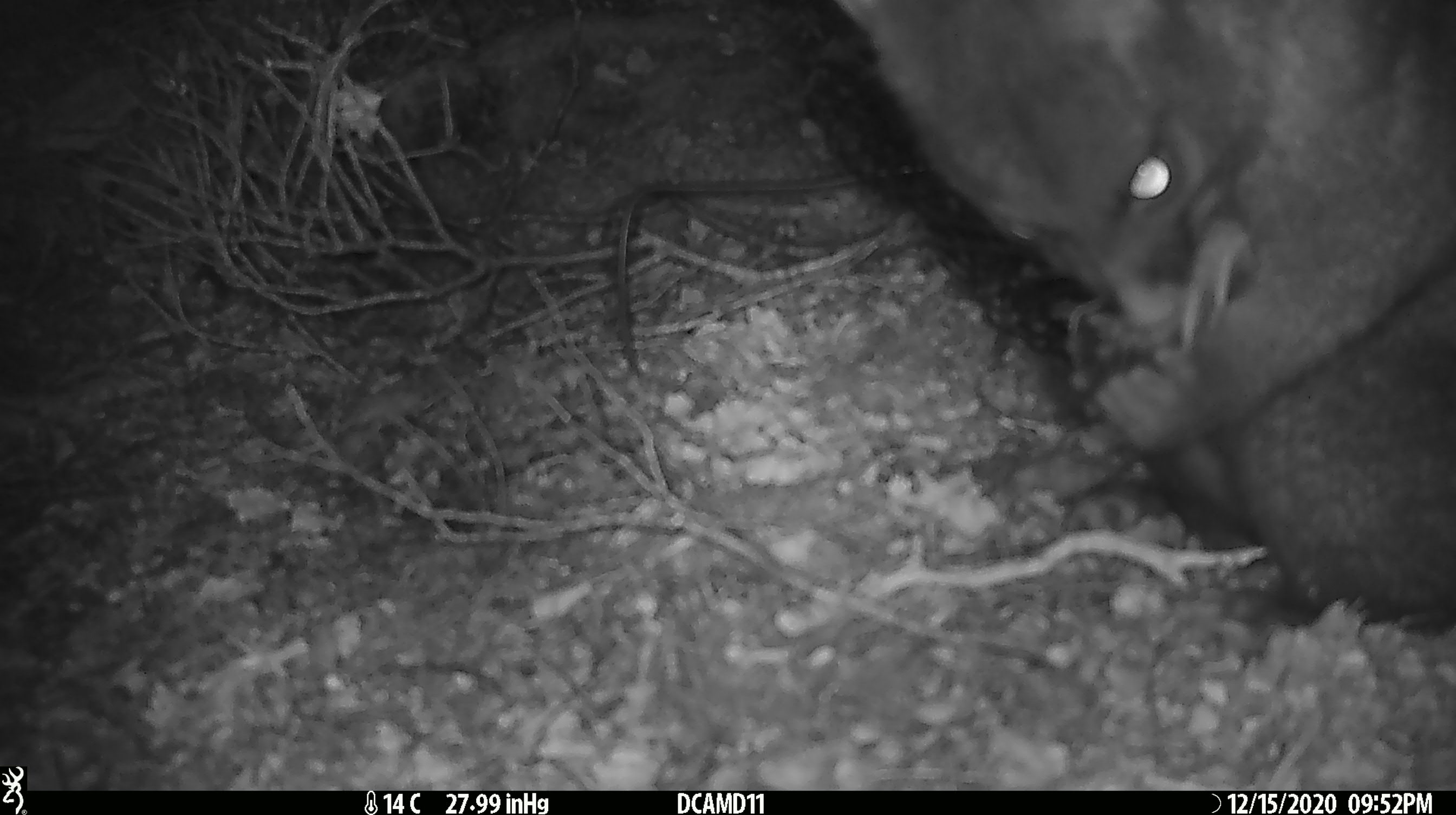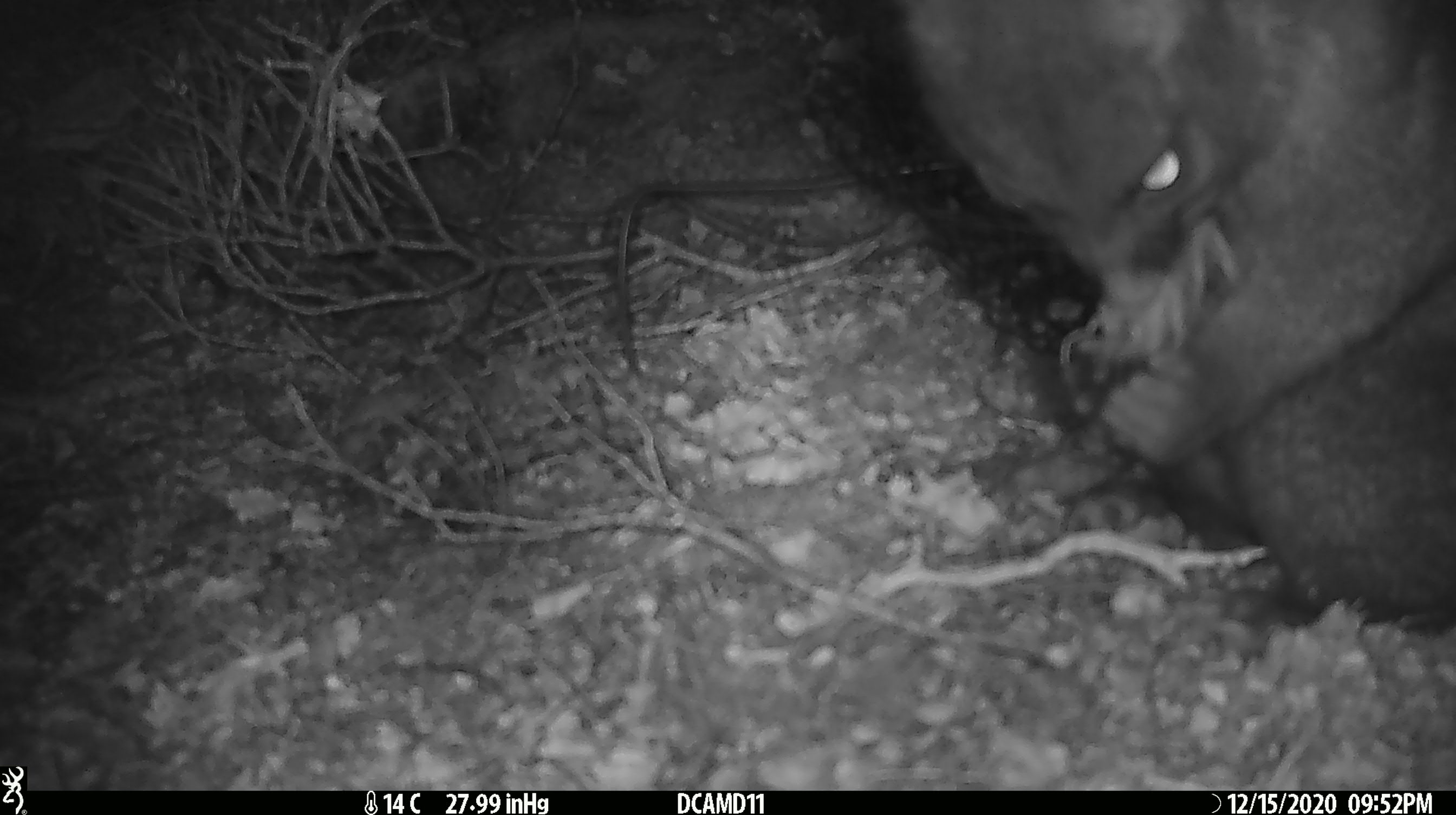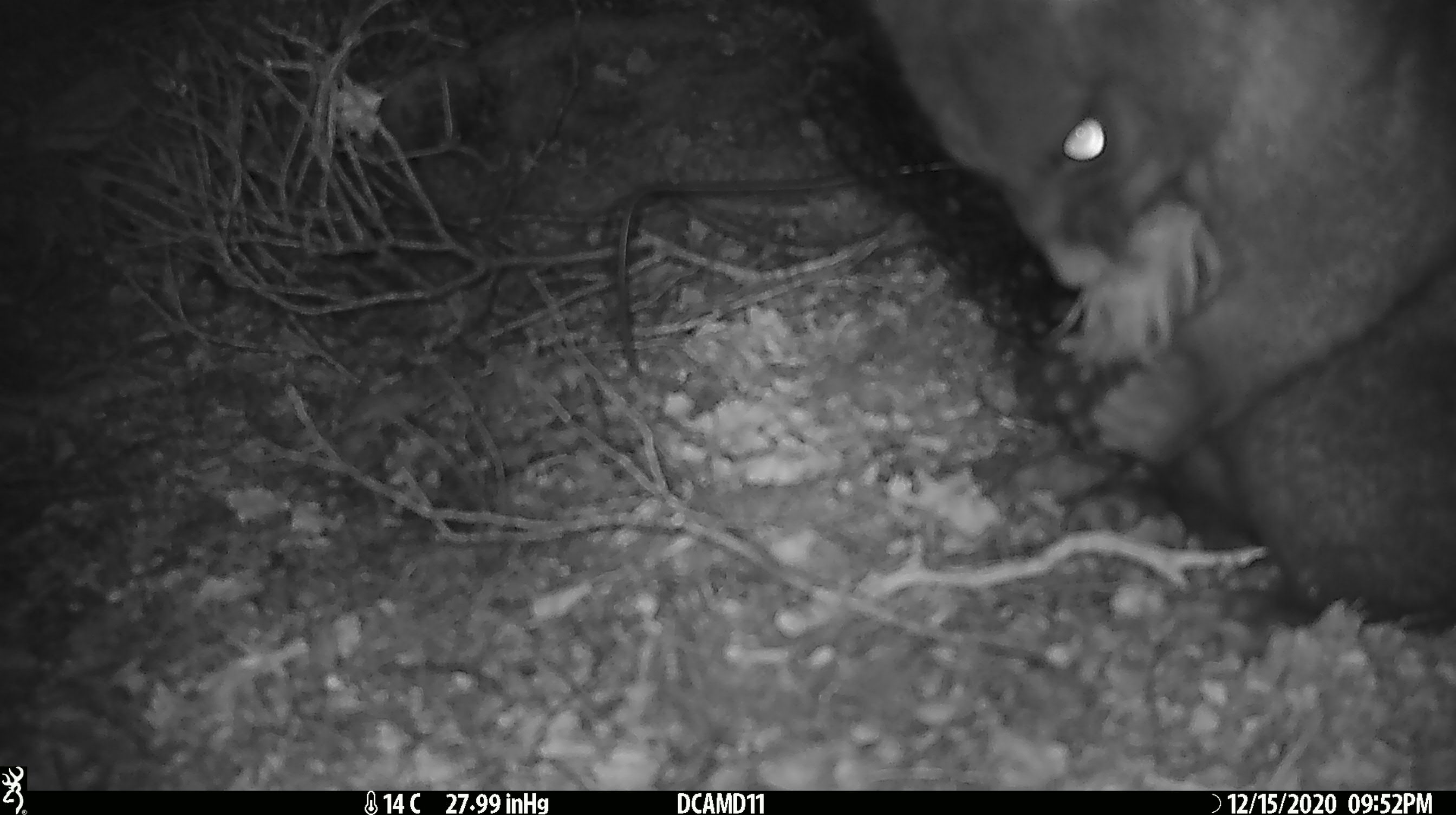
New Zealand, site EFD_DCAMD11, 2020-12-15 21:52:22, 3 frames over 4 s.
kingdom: Animalia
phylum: Chordata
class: Mammalia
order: Diprotodontia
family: Phalangeridae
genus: Trichosurus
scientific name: Trichosurus vulpecula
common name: common brushtail possum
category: possum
Possum (common brushtail possum) (Trichosurus vulpecula).